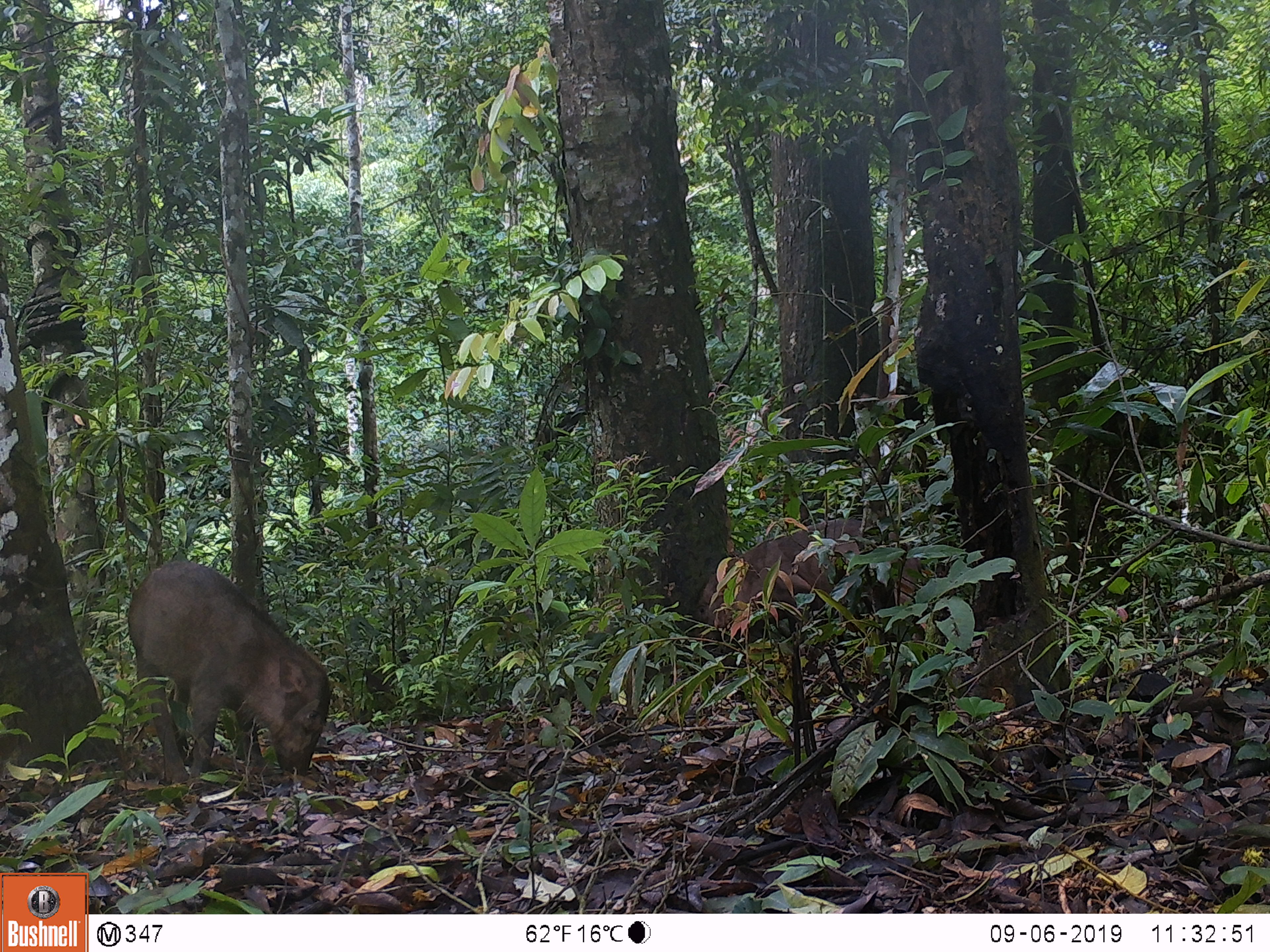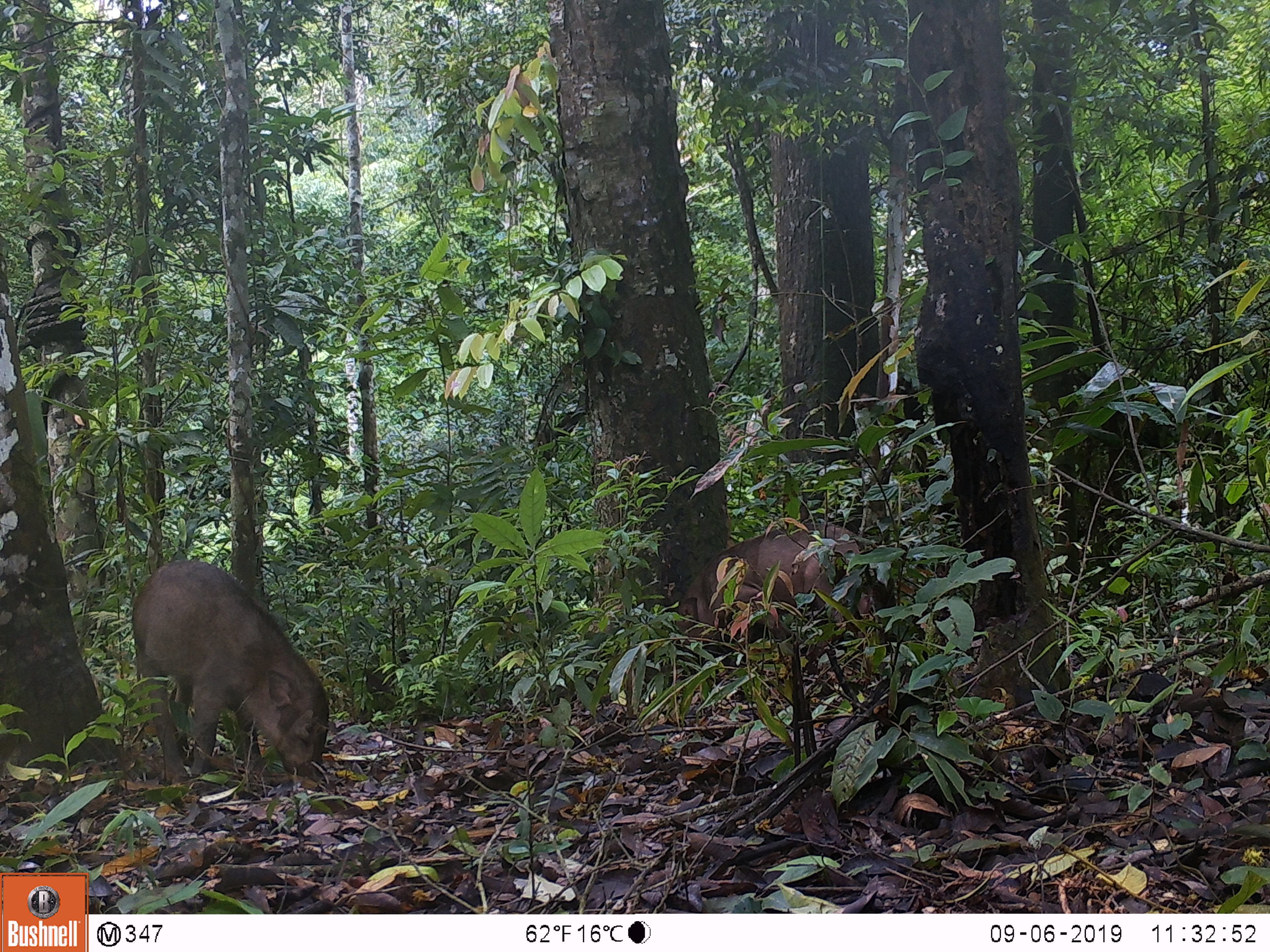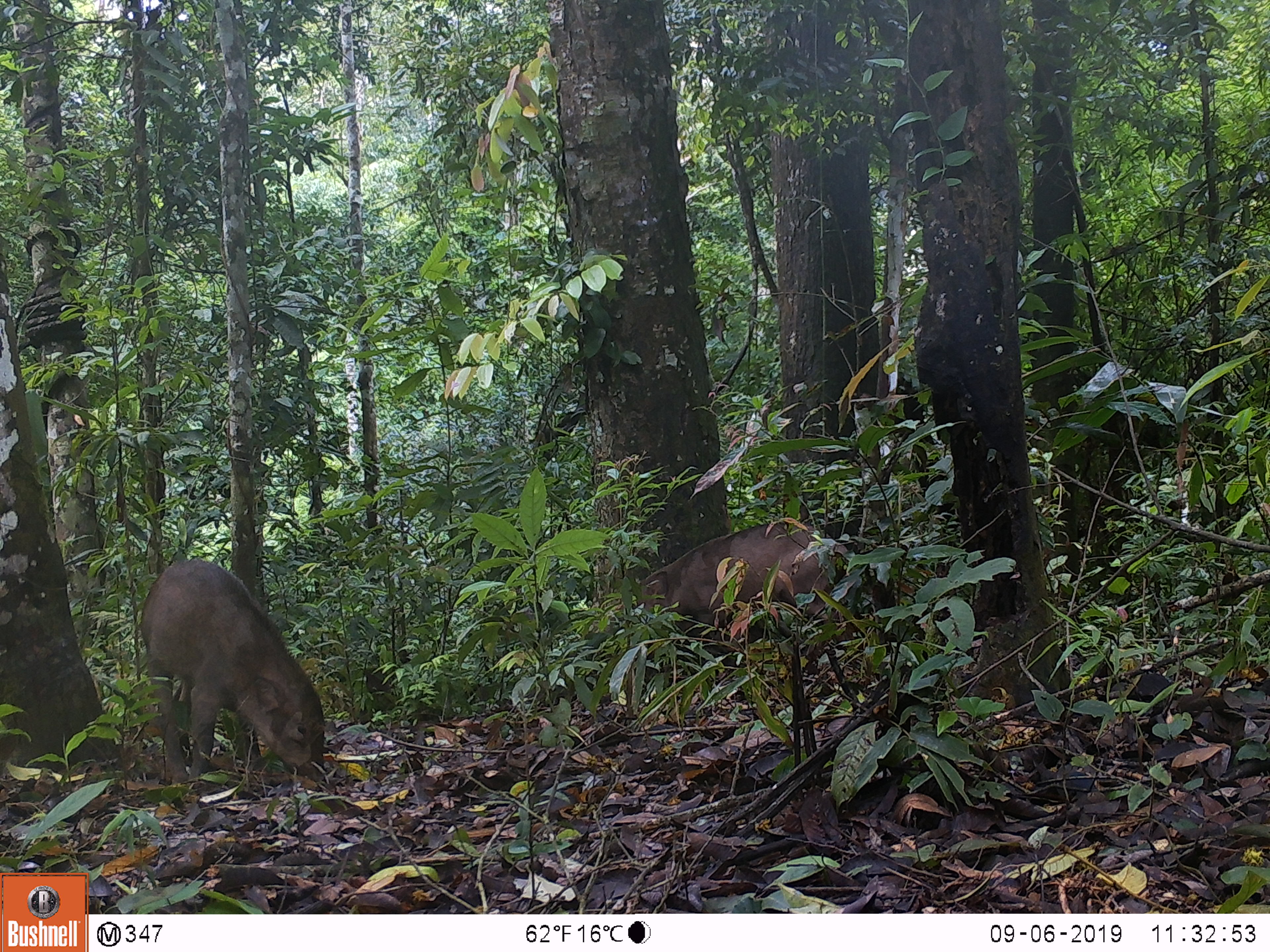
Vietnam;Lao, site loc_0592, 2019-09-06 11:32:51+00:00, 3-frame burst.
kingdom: Animalia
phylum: Chordata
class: Mammalia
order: Artiodactyla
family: Suidae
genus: Sus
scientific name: Sus scrofa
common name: eurasian wild pig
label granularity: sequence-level